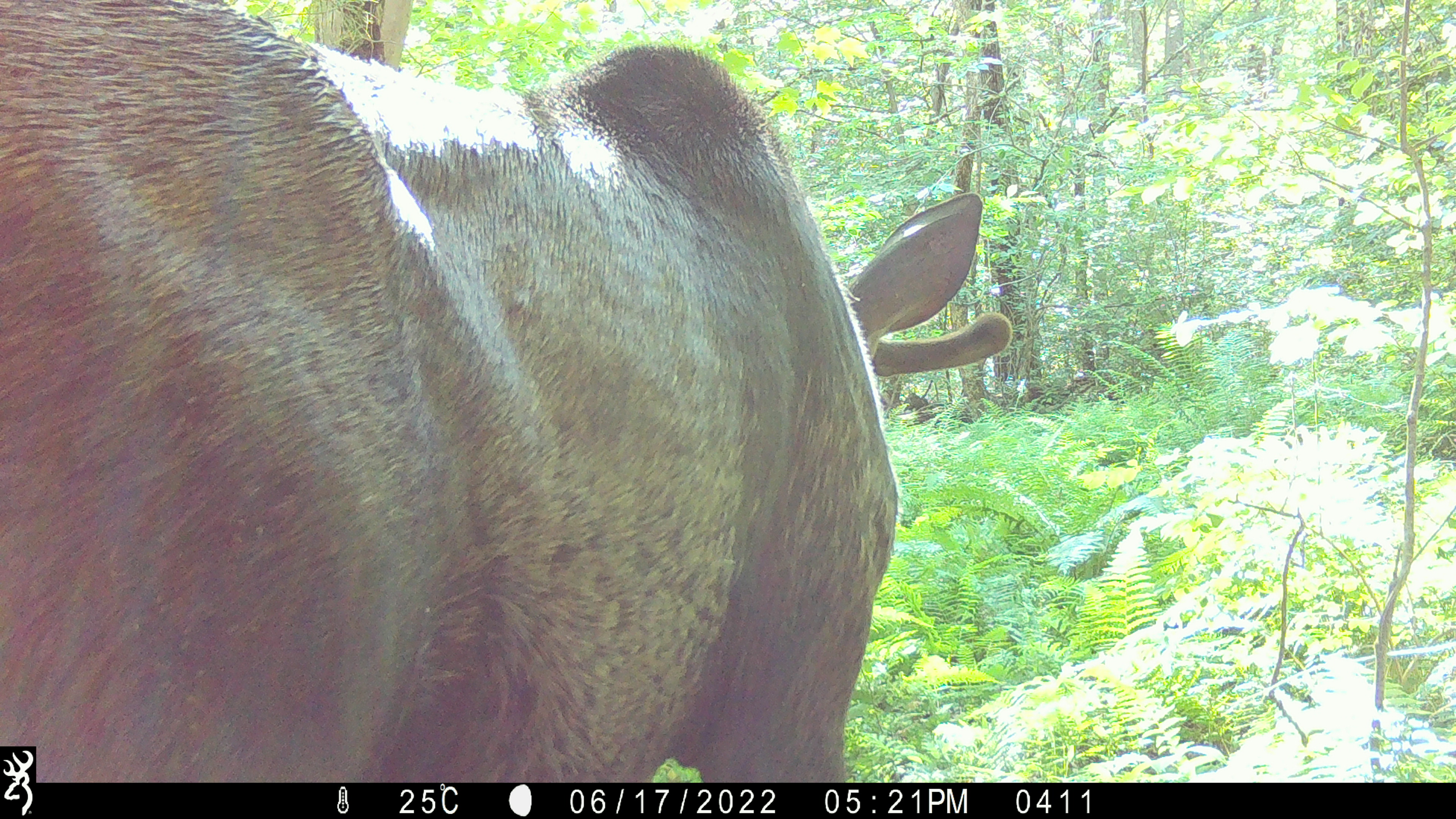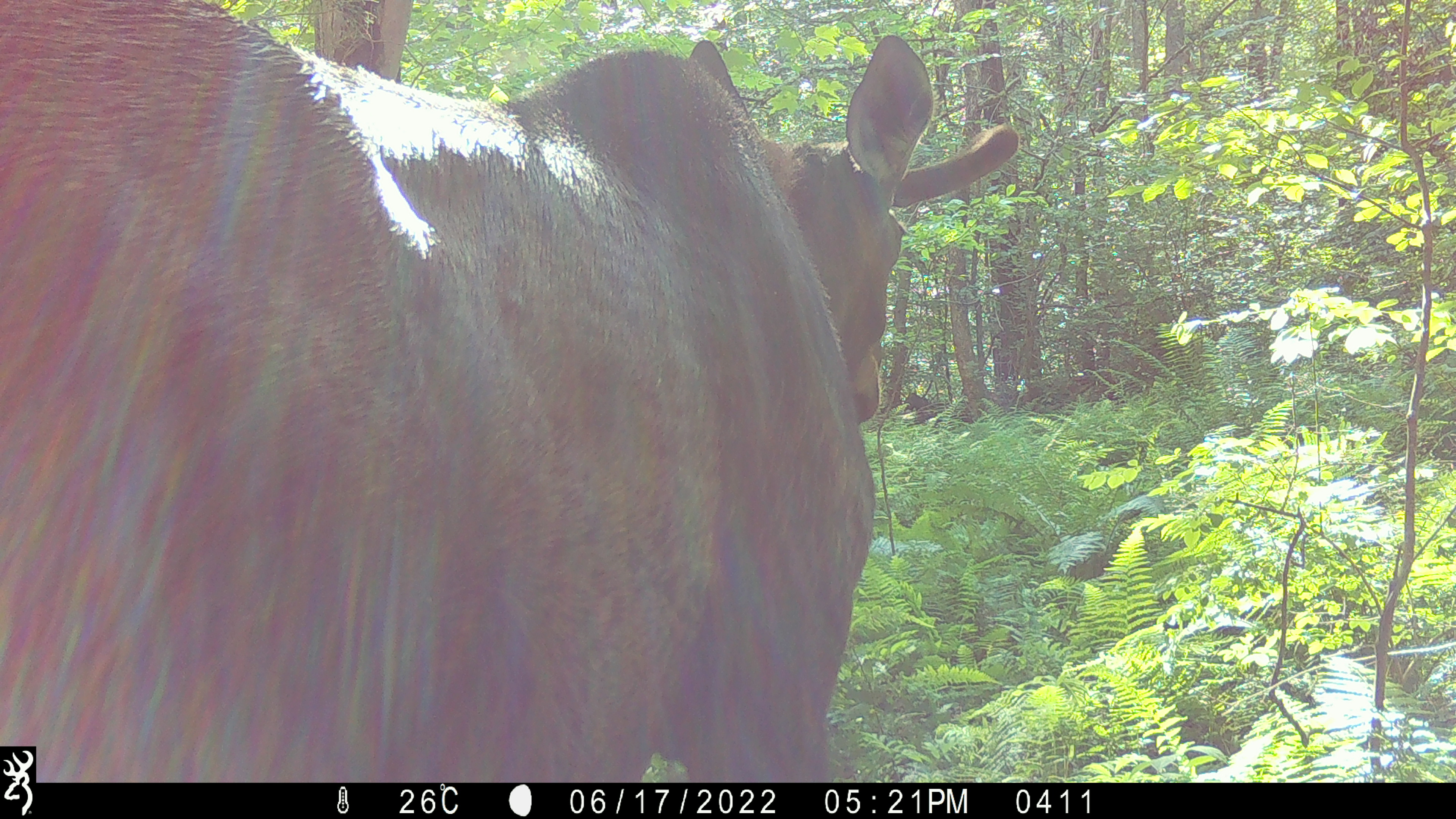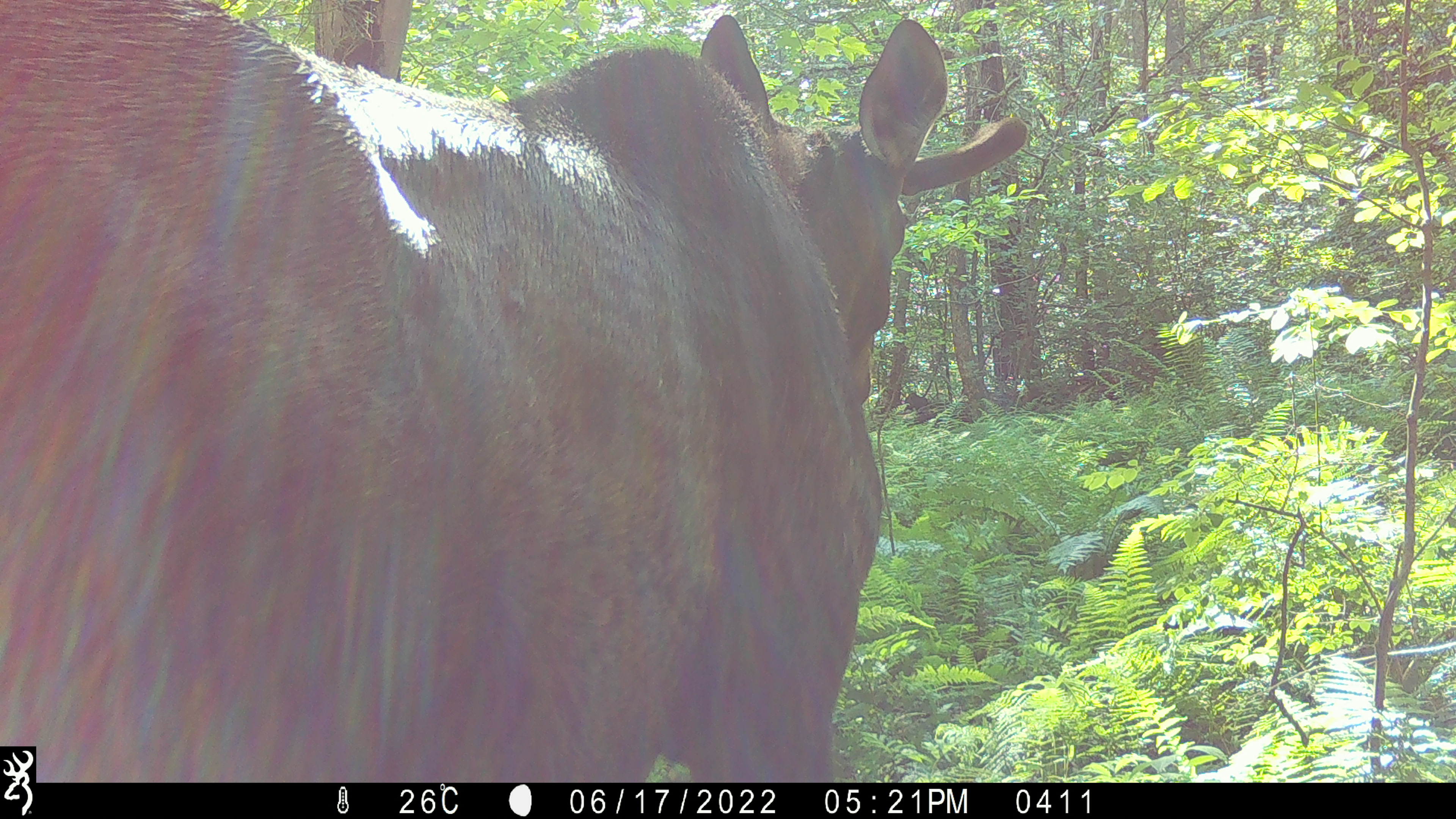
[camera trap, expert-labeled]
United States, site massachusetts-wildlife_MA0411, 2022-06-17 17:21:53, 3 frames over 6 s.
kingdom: Animalia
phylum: Chordata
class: Mammalia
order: Artiodactyla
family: Cervidae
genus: Alces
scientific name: Alces alces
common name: moose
Moose (Alces alces).